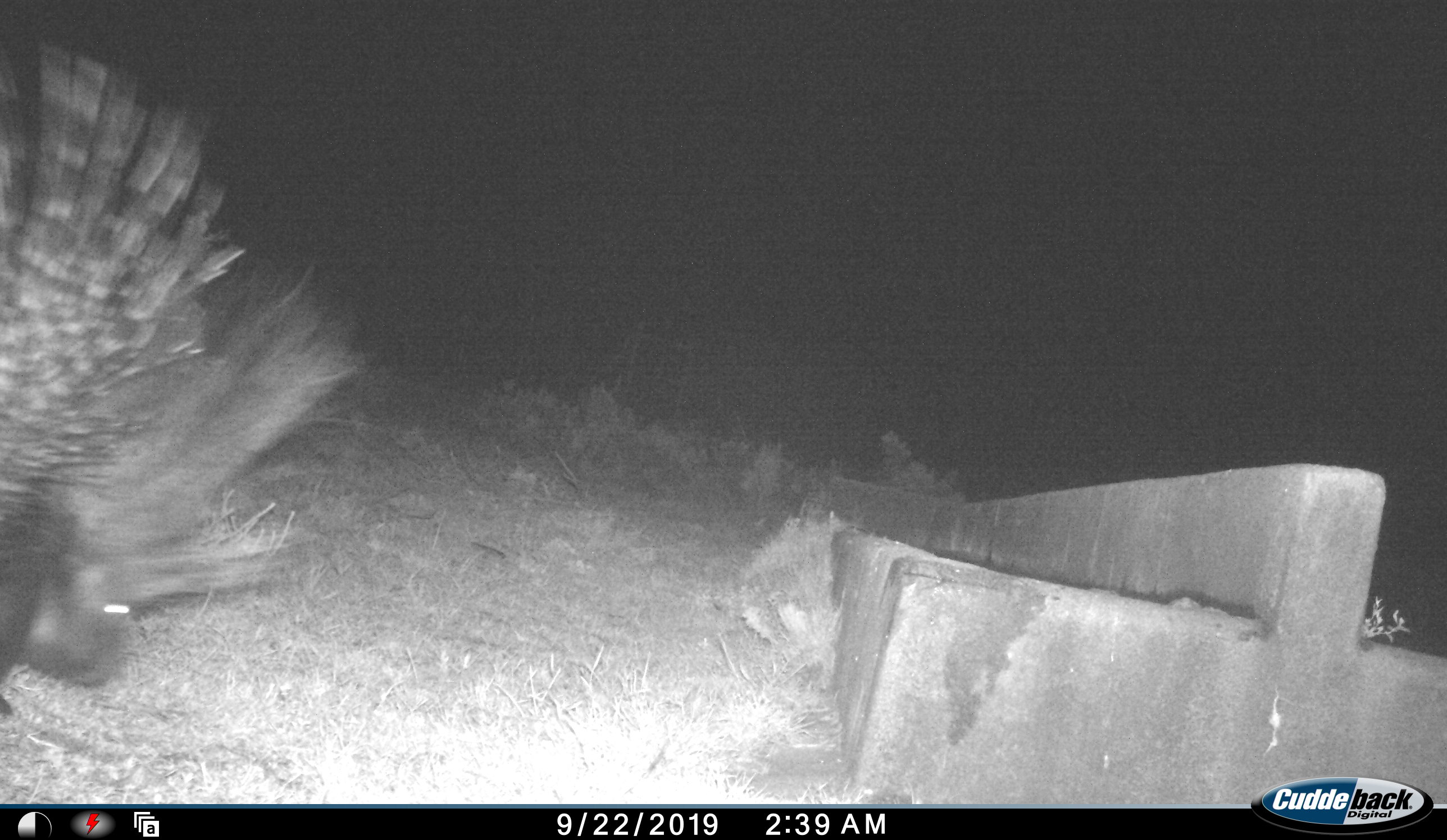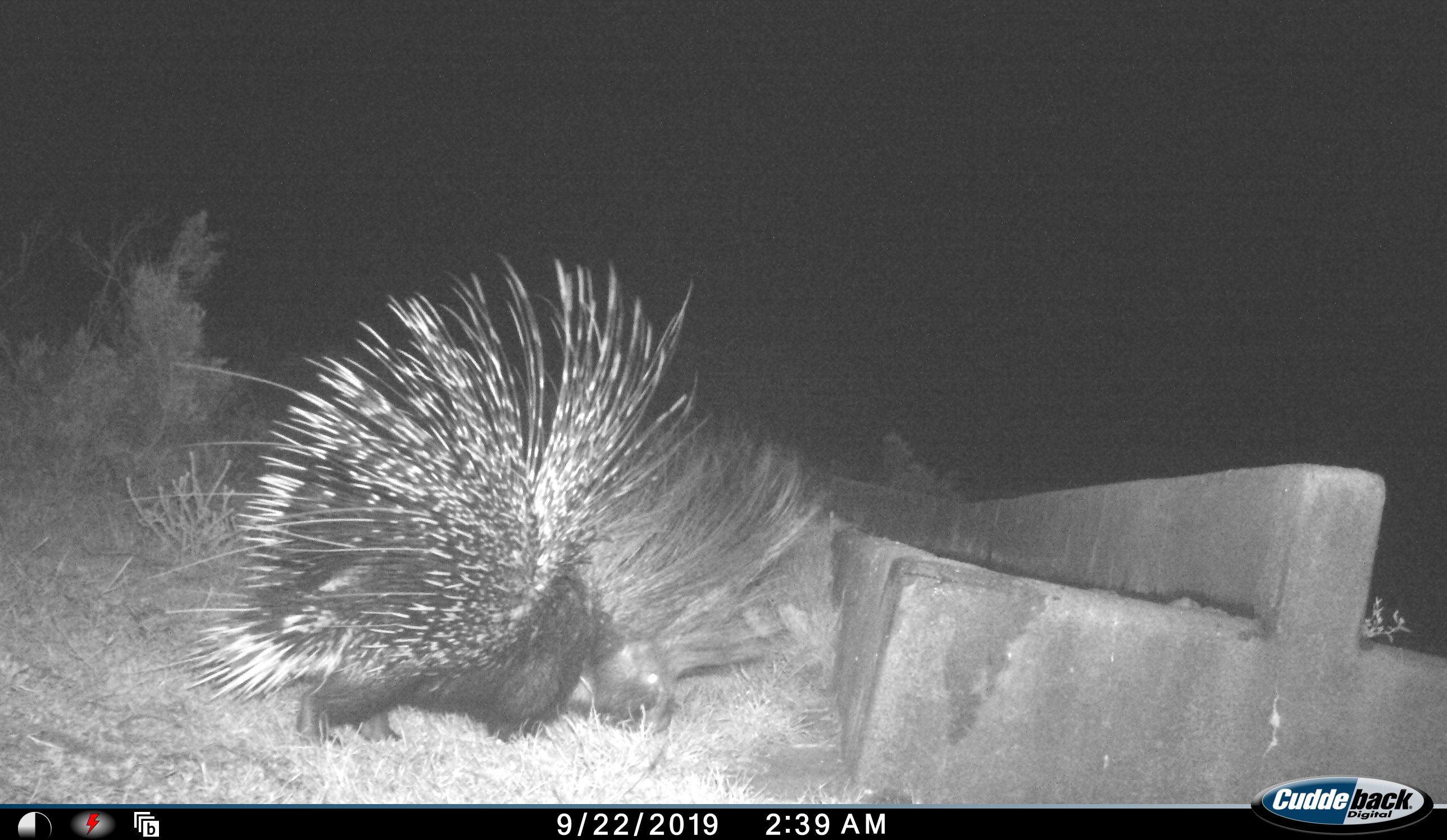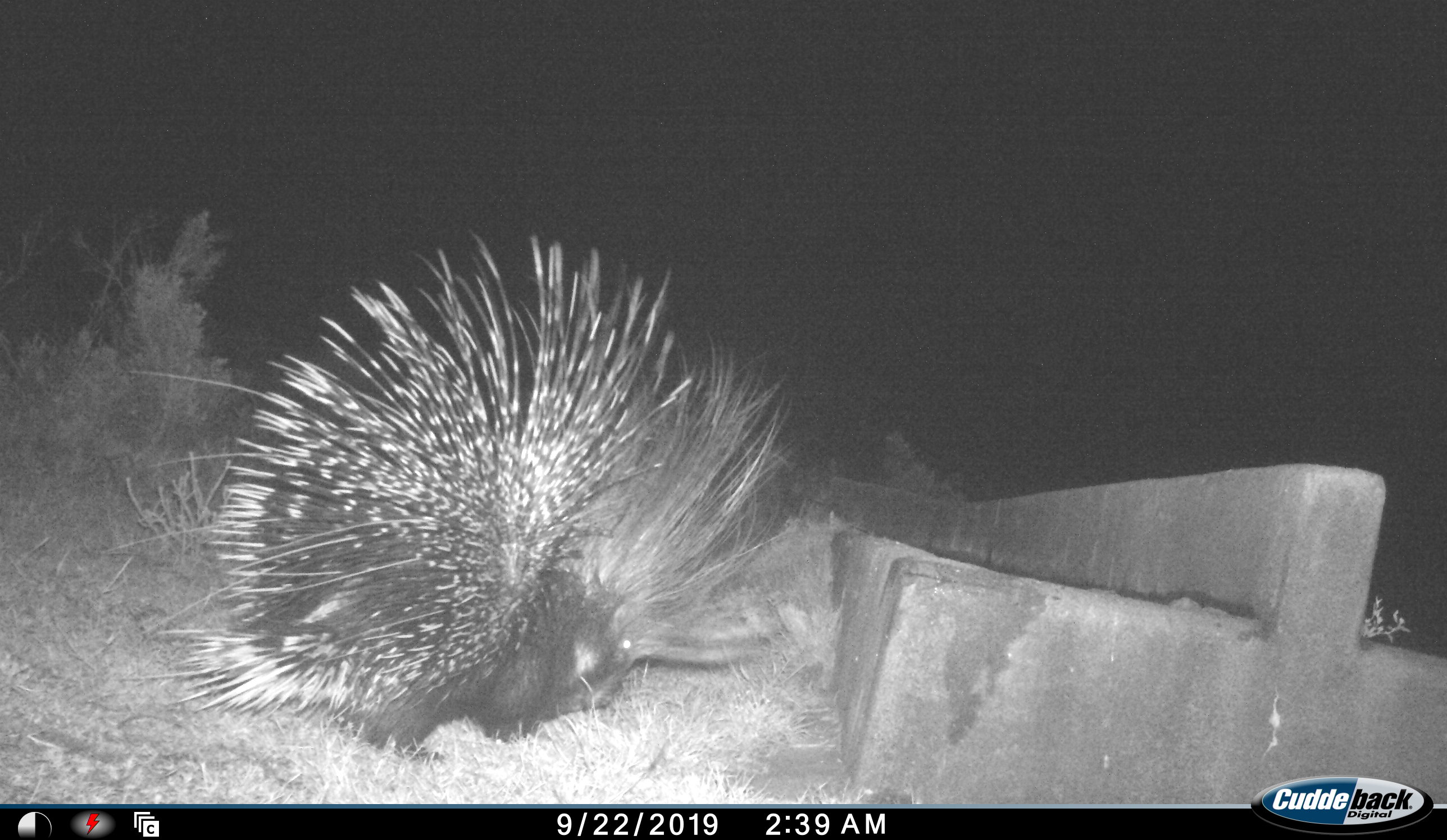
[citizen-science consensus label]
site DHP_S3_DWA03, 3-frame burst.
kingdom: Animalia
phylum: Chordata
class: Mammalia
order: Rodentia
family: Hystricidae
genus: Hystrix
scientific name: Hystrix cristata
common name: crested porcupine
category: porcupine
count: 1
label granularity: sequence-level